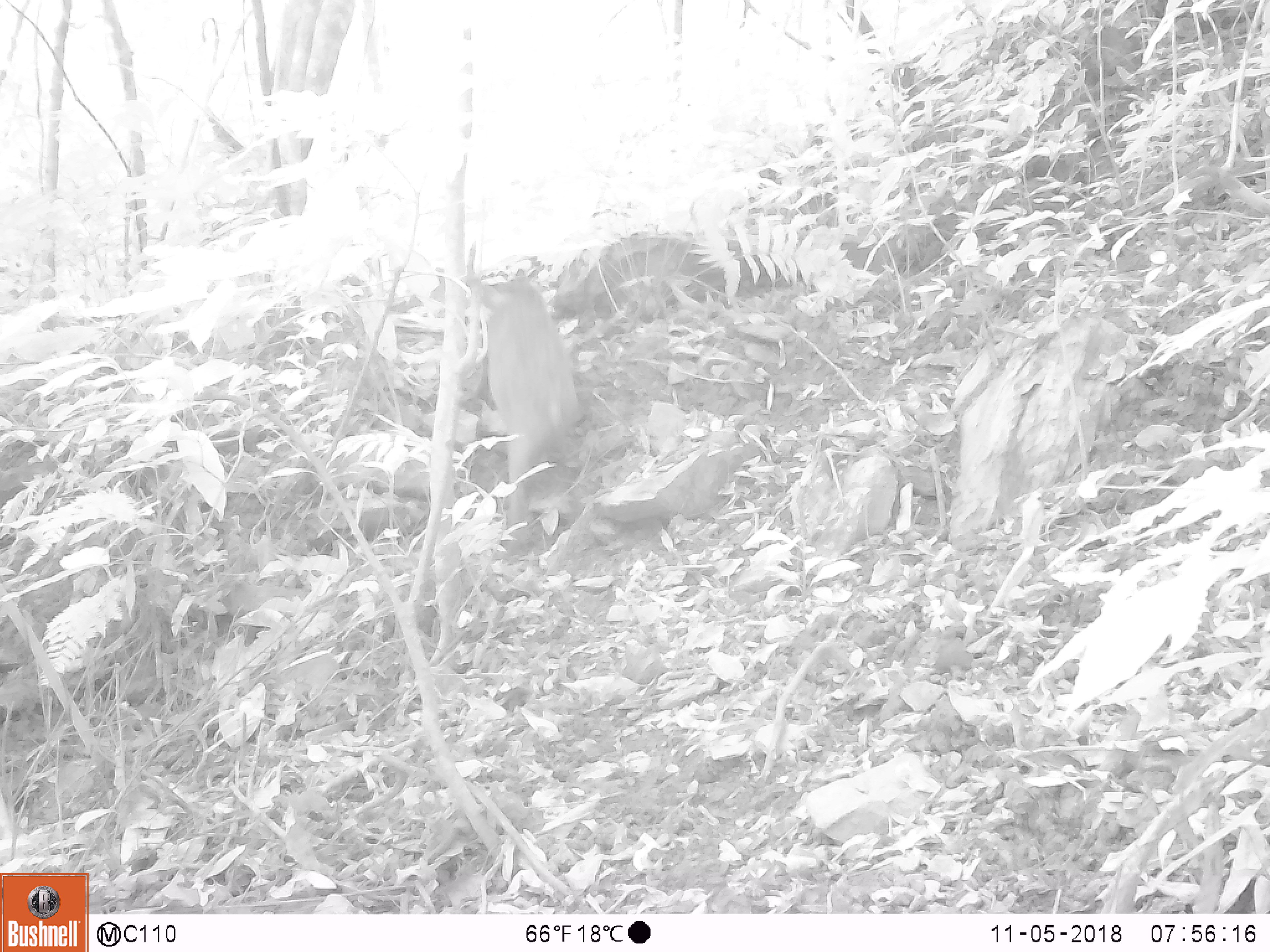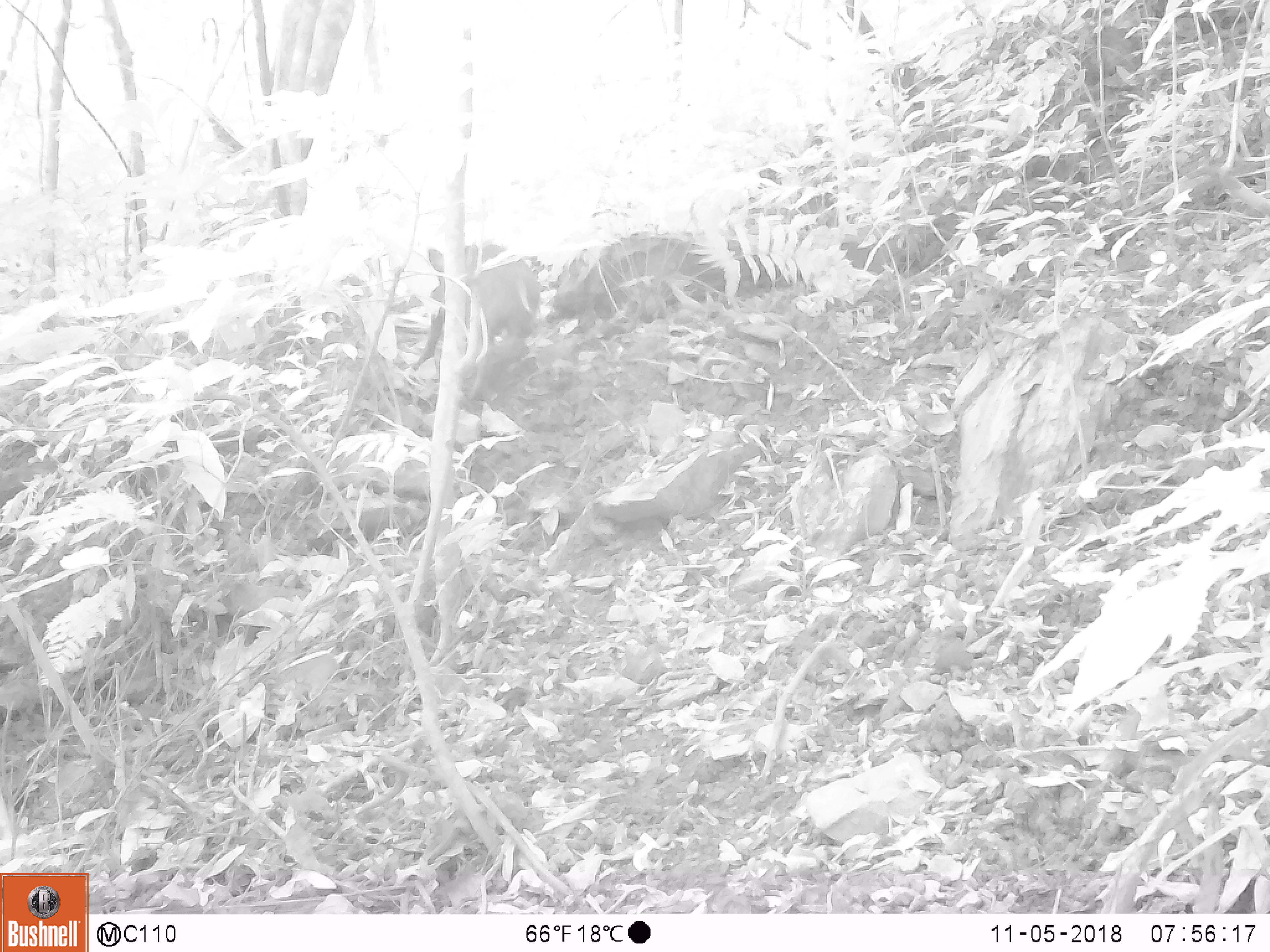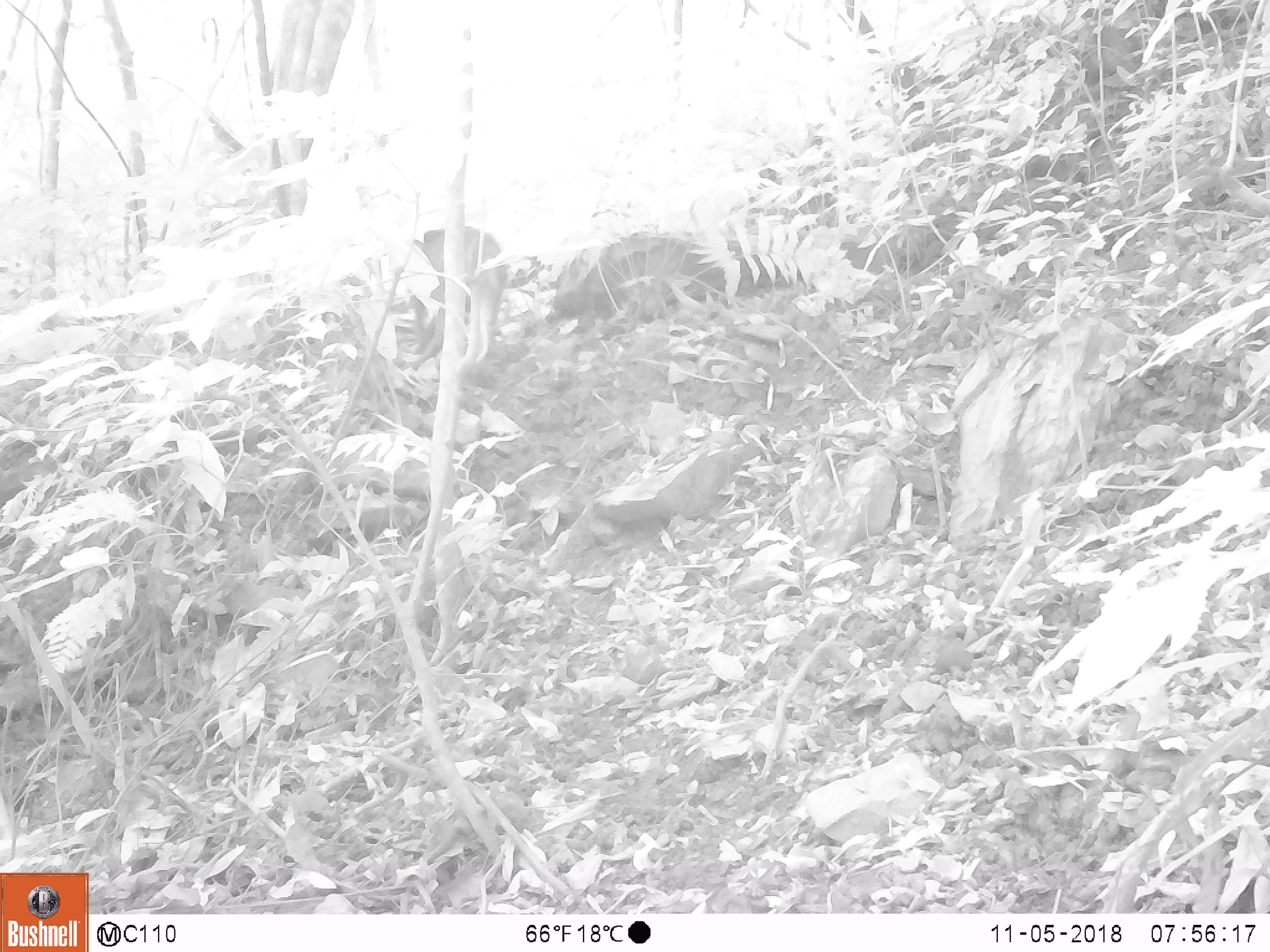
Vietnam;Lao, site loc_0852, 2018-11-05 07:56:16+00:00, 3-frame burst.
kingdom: Animalia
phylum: Chordata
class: Mammalia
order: Artiodactyla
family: Suidae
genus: Sus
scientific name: Sus scrofa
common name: eurasian wild pig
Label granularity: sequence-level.